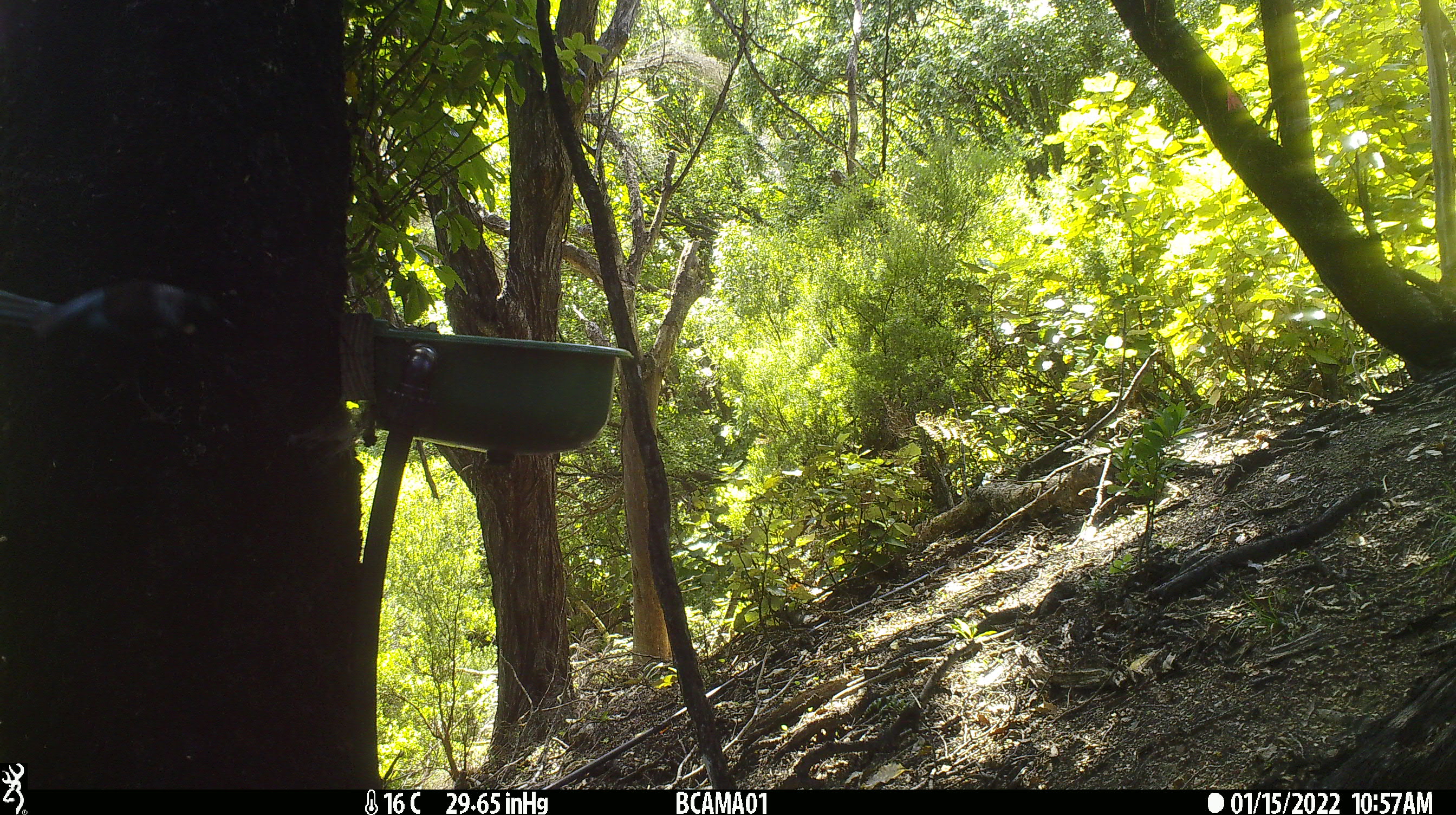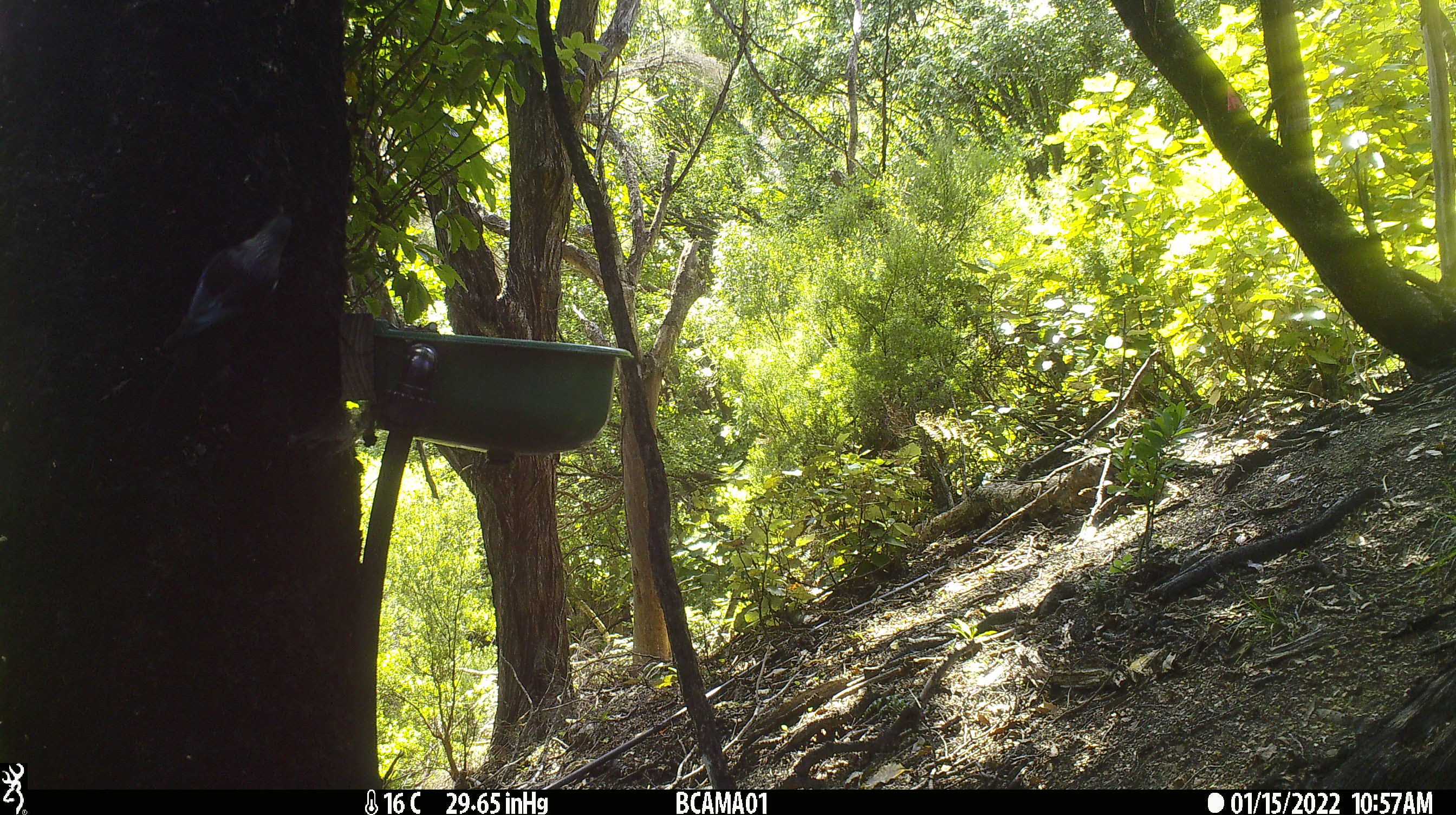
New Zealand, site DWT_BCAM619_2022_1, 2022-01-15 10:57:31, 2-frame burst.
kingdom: Animalia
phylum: Chordata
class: Aves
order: Passeriformes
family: Meliphagidae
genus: Prosthemadera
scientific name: Prosthemadera novaeseelandiae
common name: tui